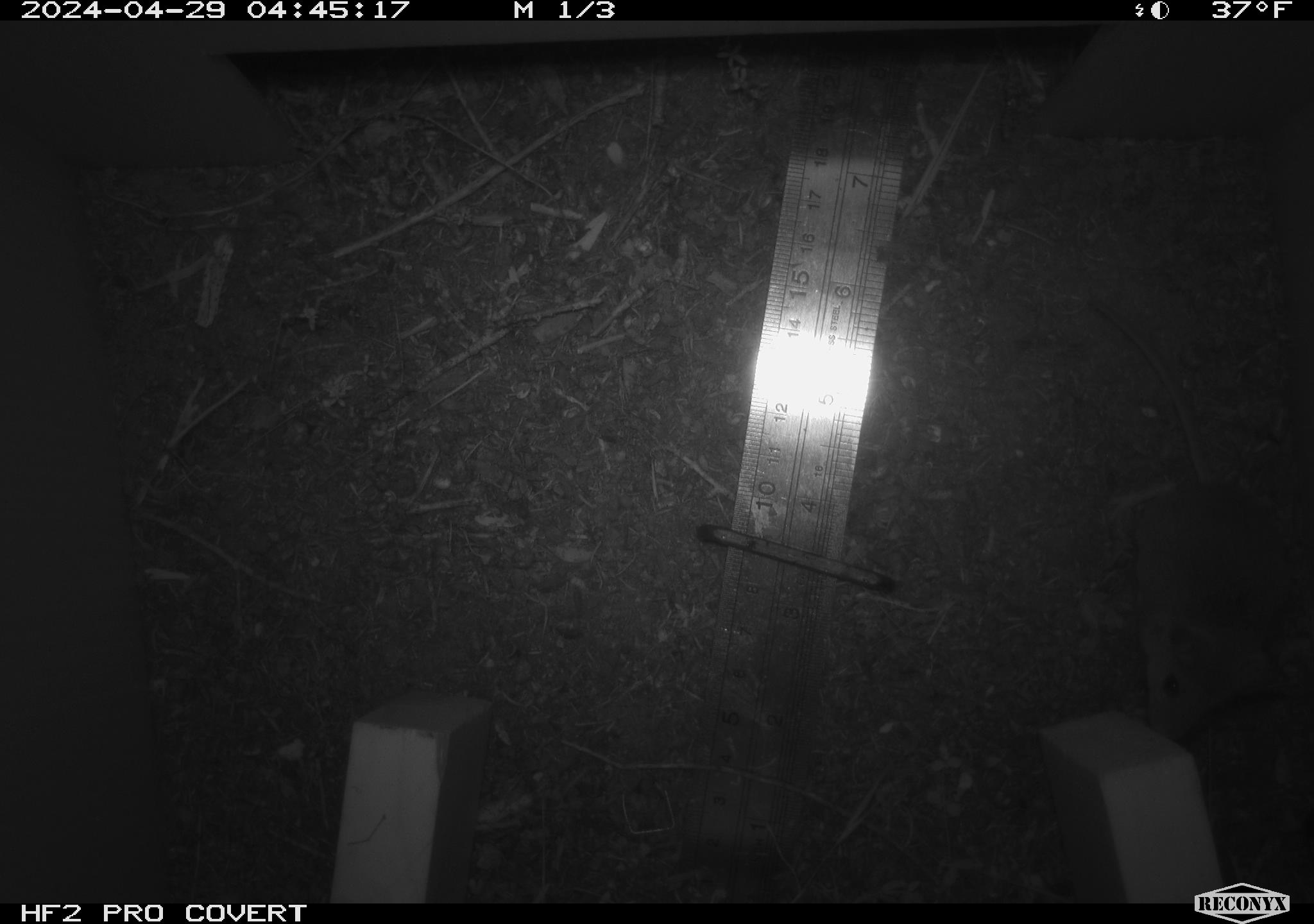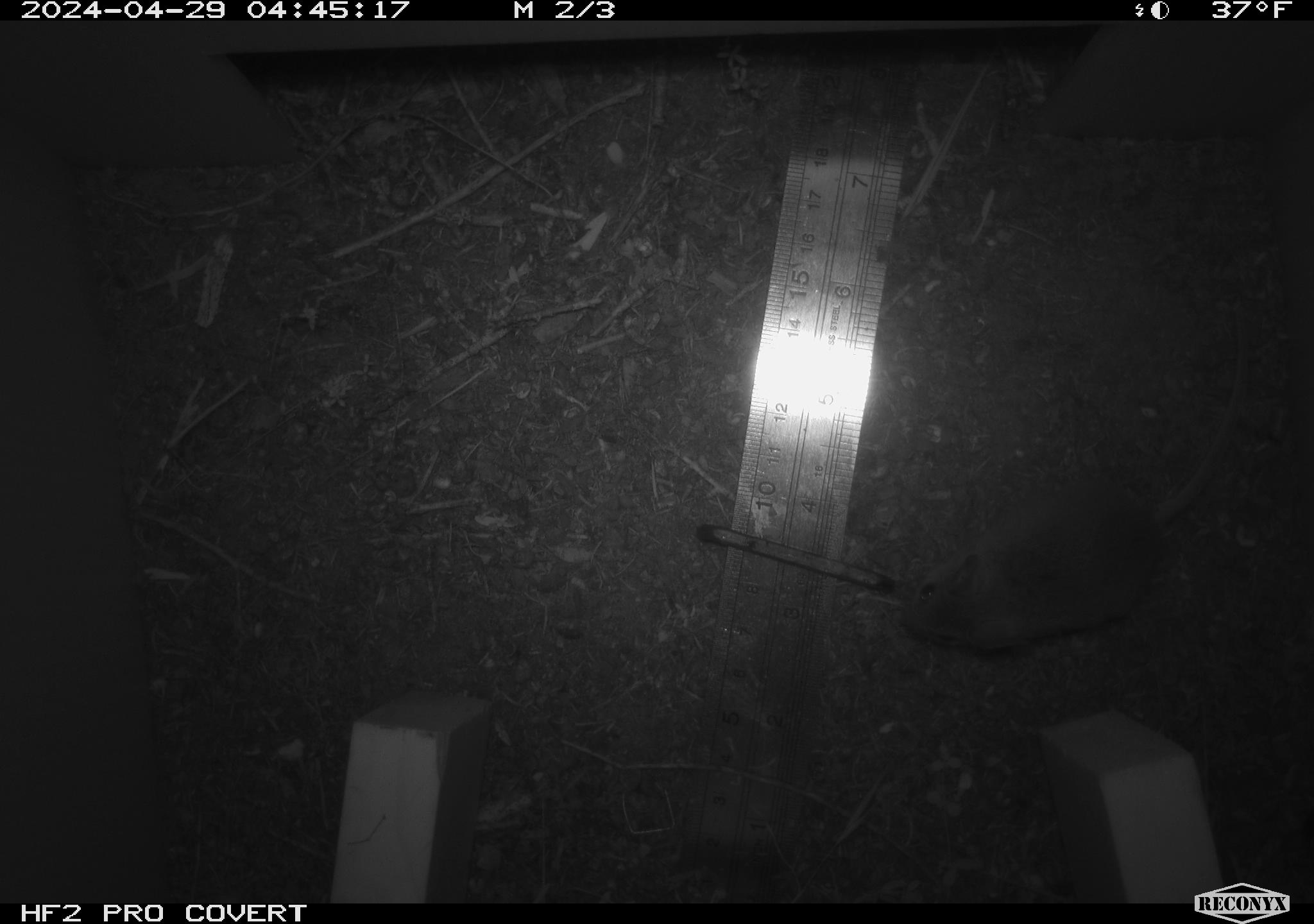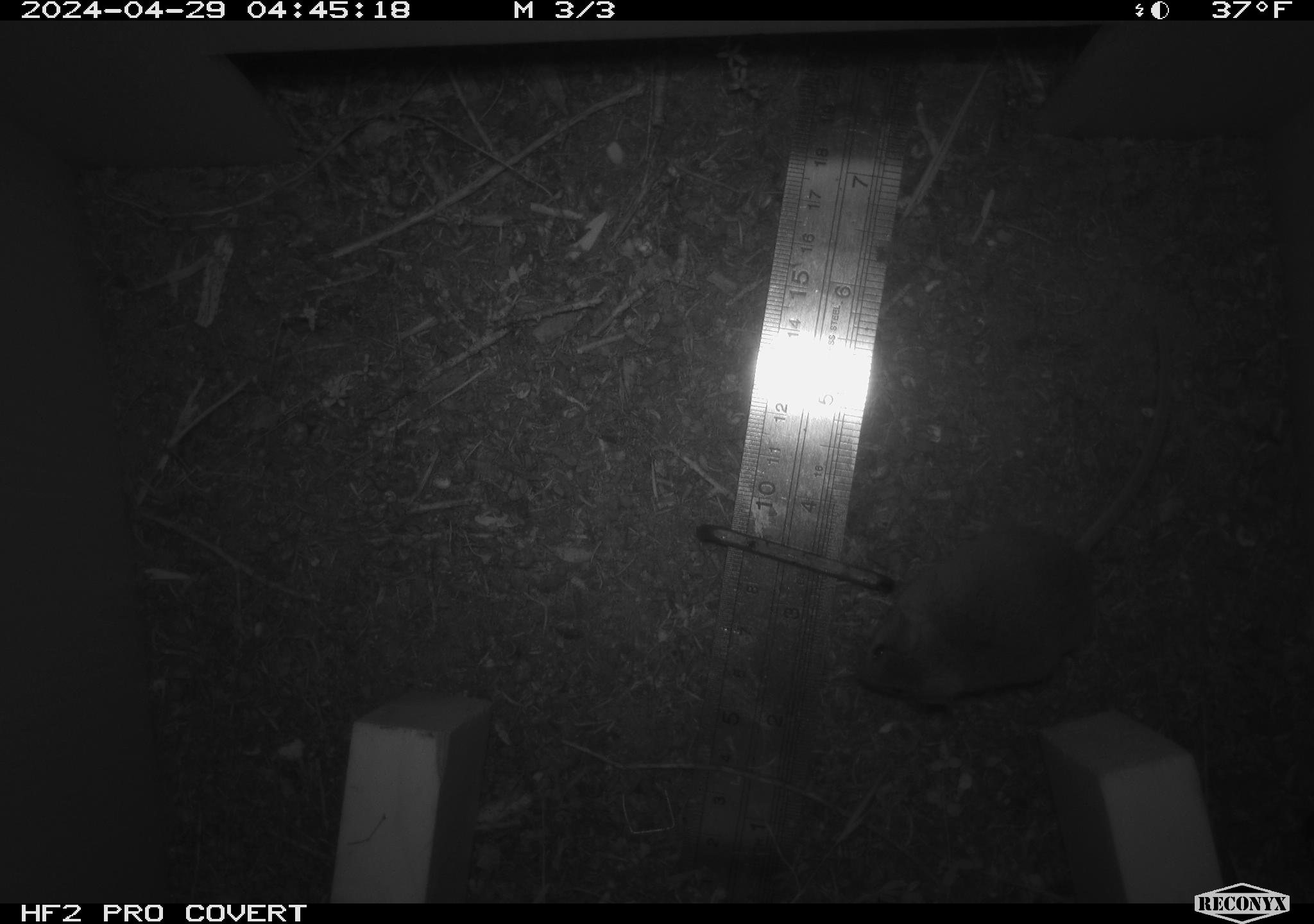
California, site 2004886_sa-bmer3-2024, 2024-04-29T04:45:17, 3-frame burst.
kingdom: Animalia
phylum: Chordata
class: Mammalia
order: Rodentia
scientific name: Rodentia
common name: mouse species